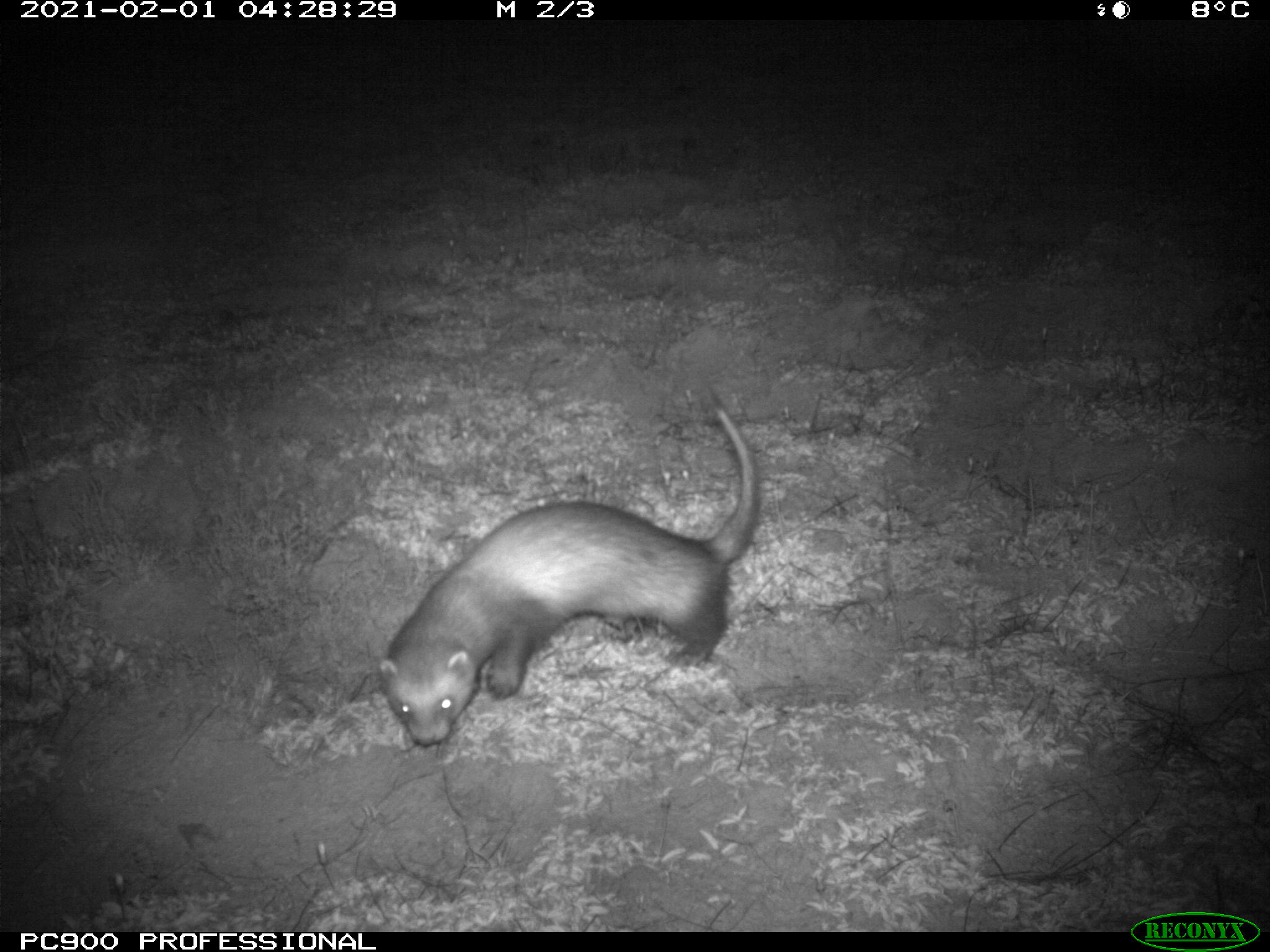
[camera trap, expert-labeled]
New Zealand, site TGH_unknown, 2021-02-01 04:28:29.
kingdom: Animalia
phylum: Chordata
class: Mammalia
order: Carnivora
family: Mustelidae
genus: Mustela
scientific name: Mustela furo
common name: ferret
Ferret (Mustela furo).